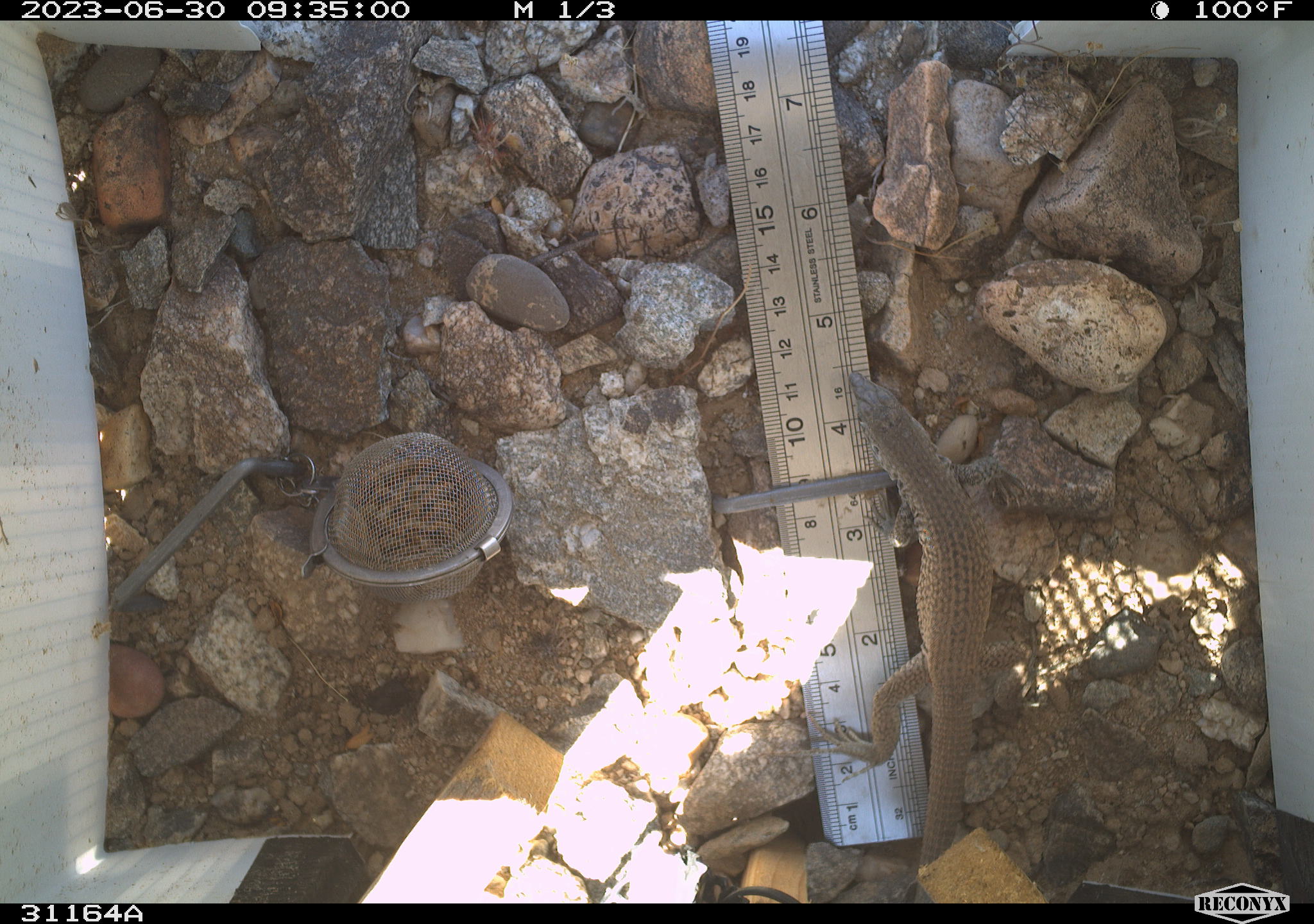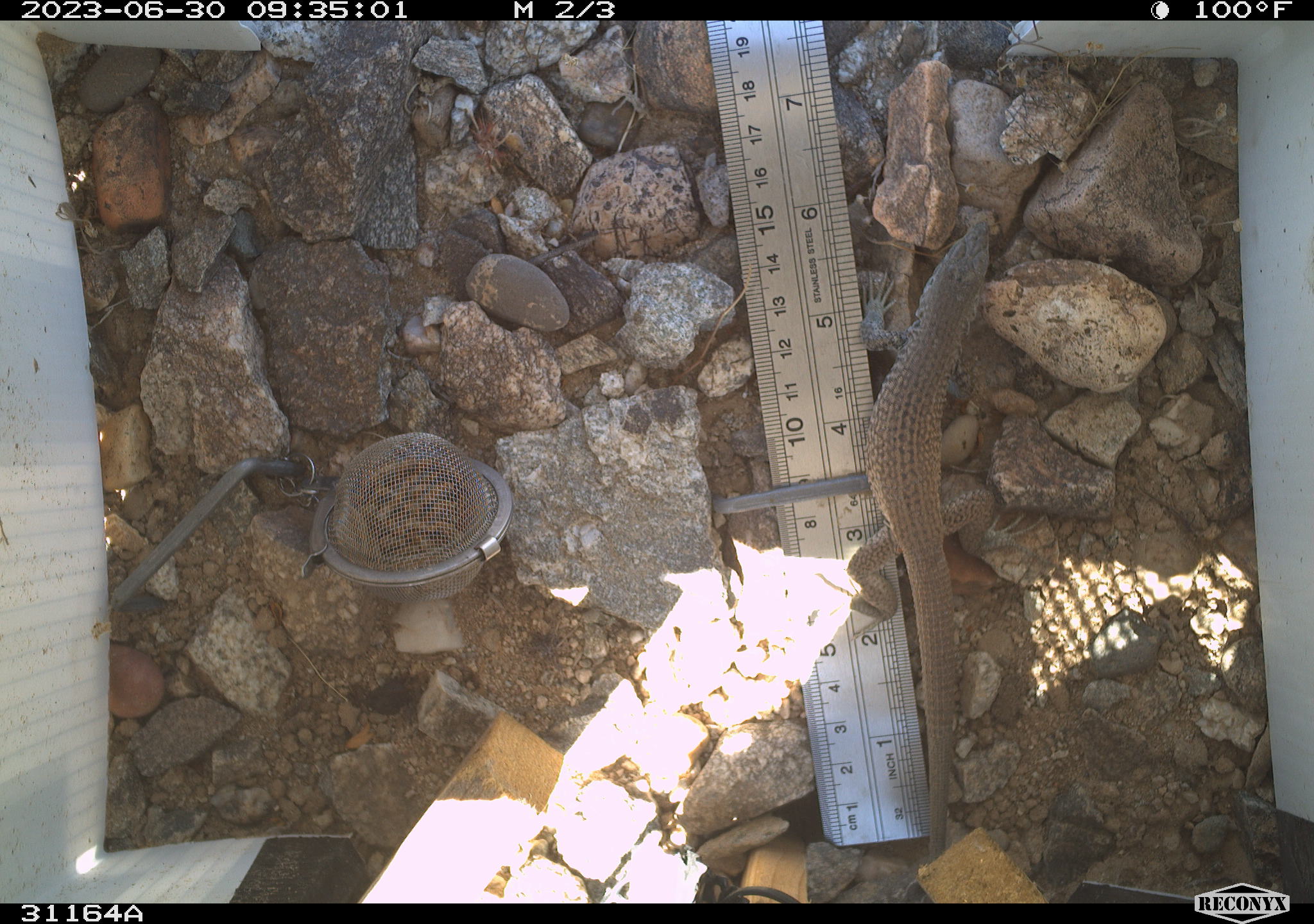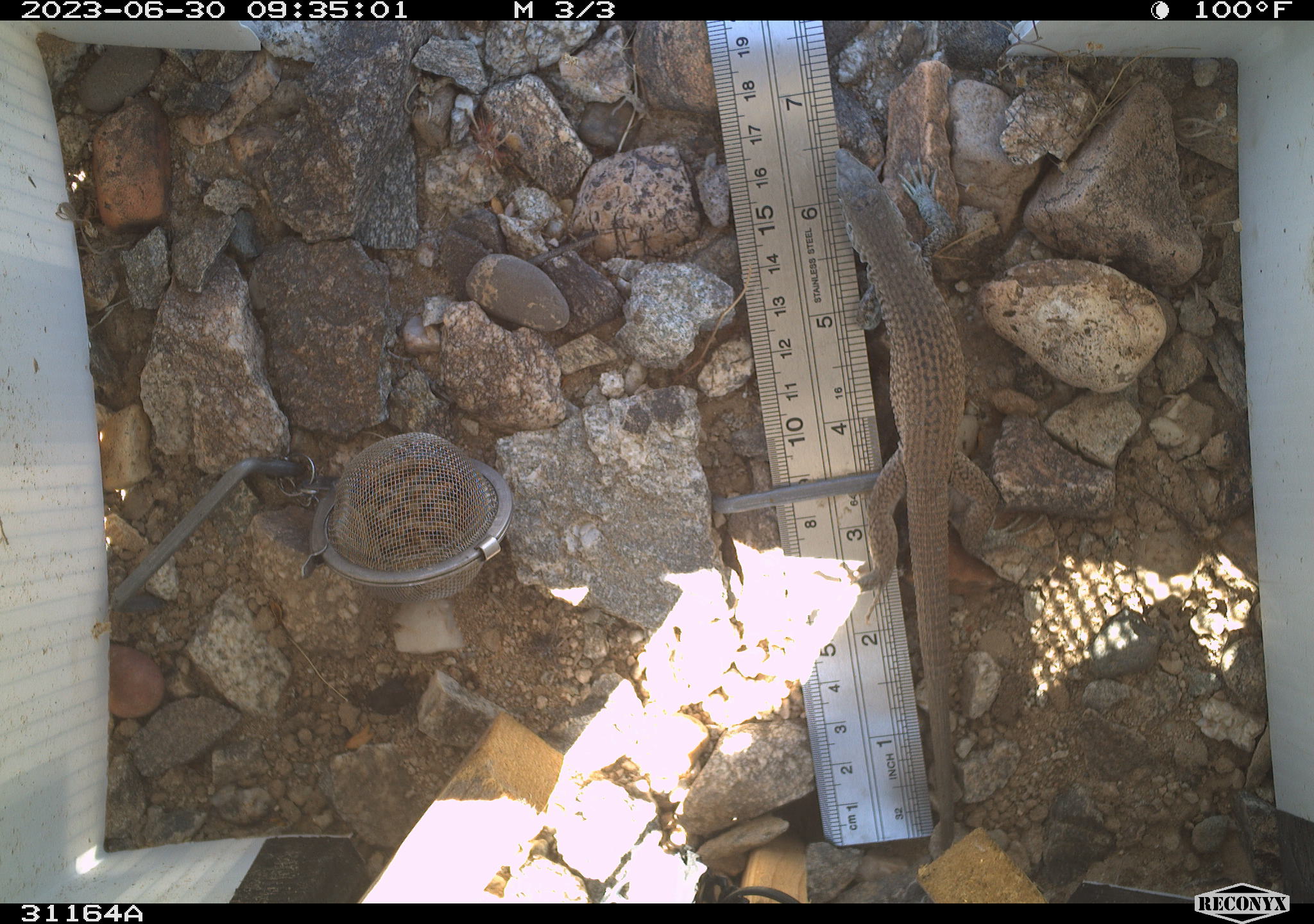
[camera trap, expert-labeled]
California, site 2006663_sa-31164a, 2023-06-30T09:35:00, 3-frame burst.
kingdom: Animalia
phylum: Chordata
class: Reptilia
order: Squamata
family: Teiidae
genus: Aspidoscelis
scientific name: Aspidoscelis tigris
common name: western whiptail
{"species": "western whiptail (Aspidoscelis tigris)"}